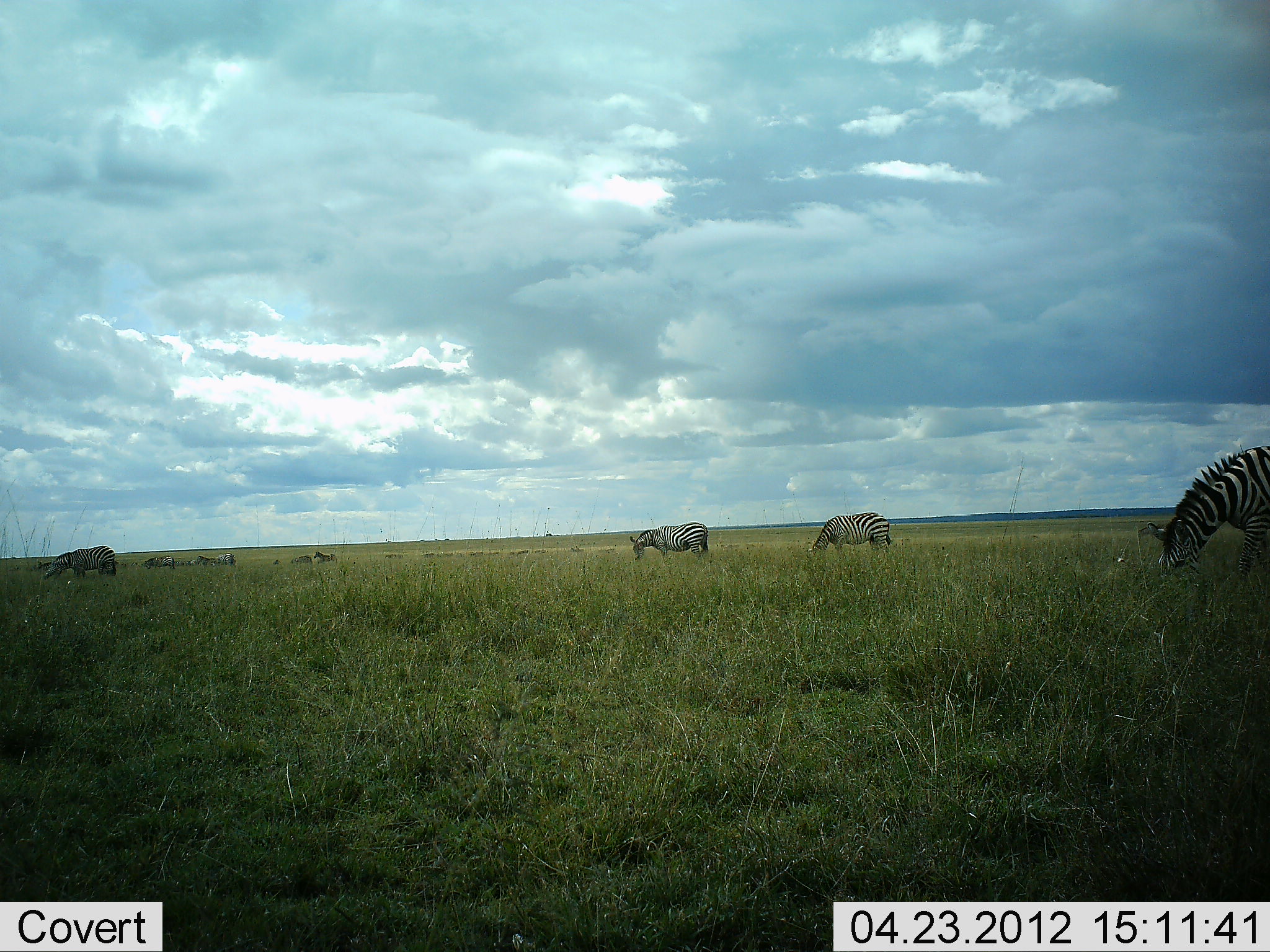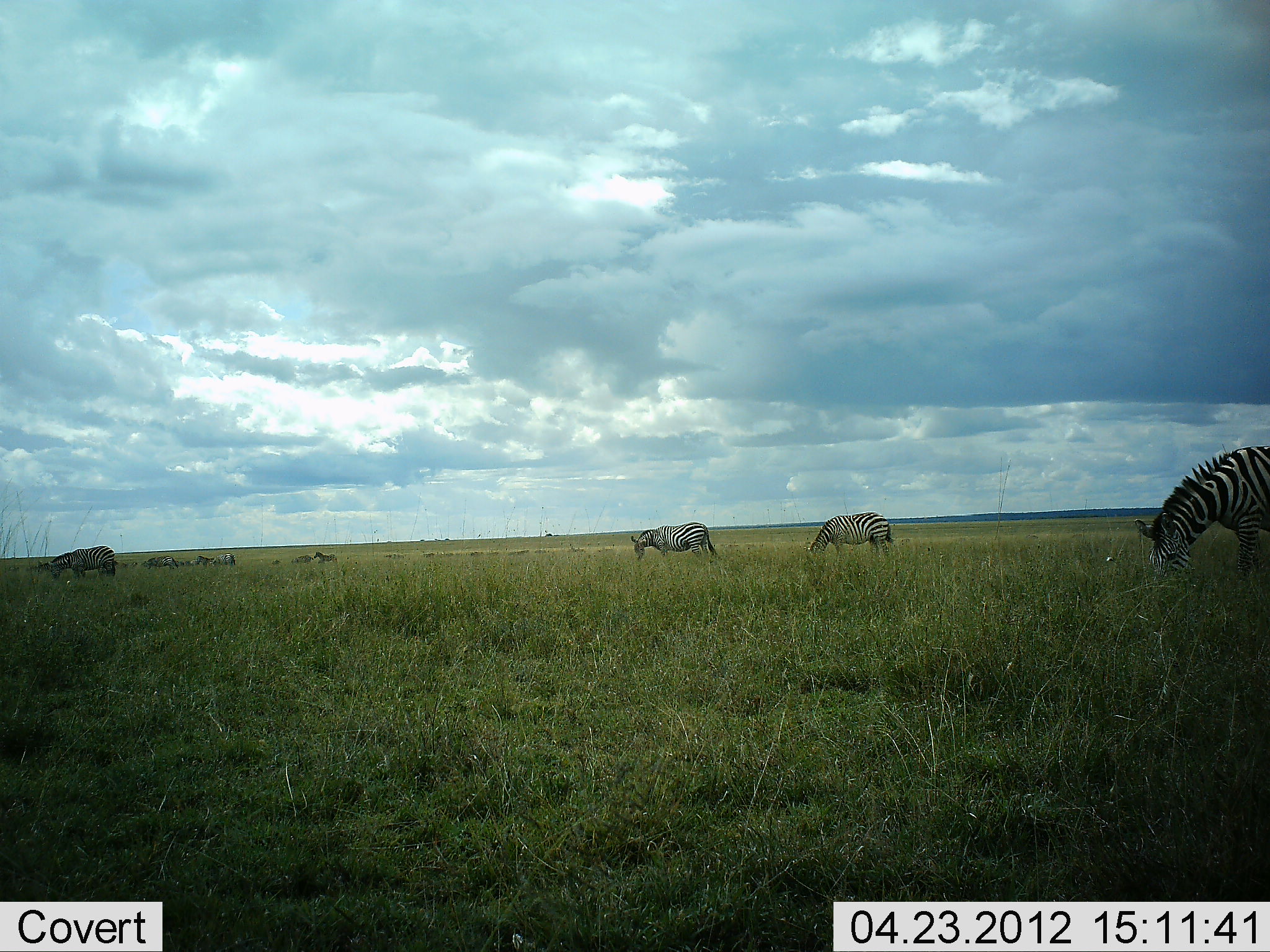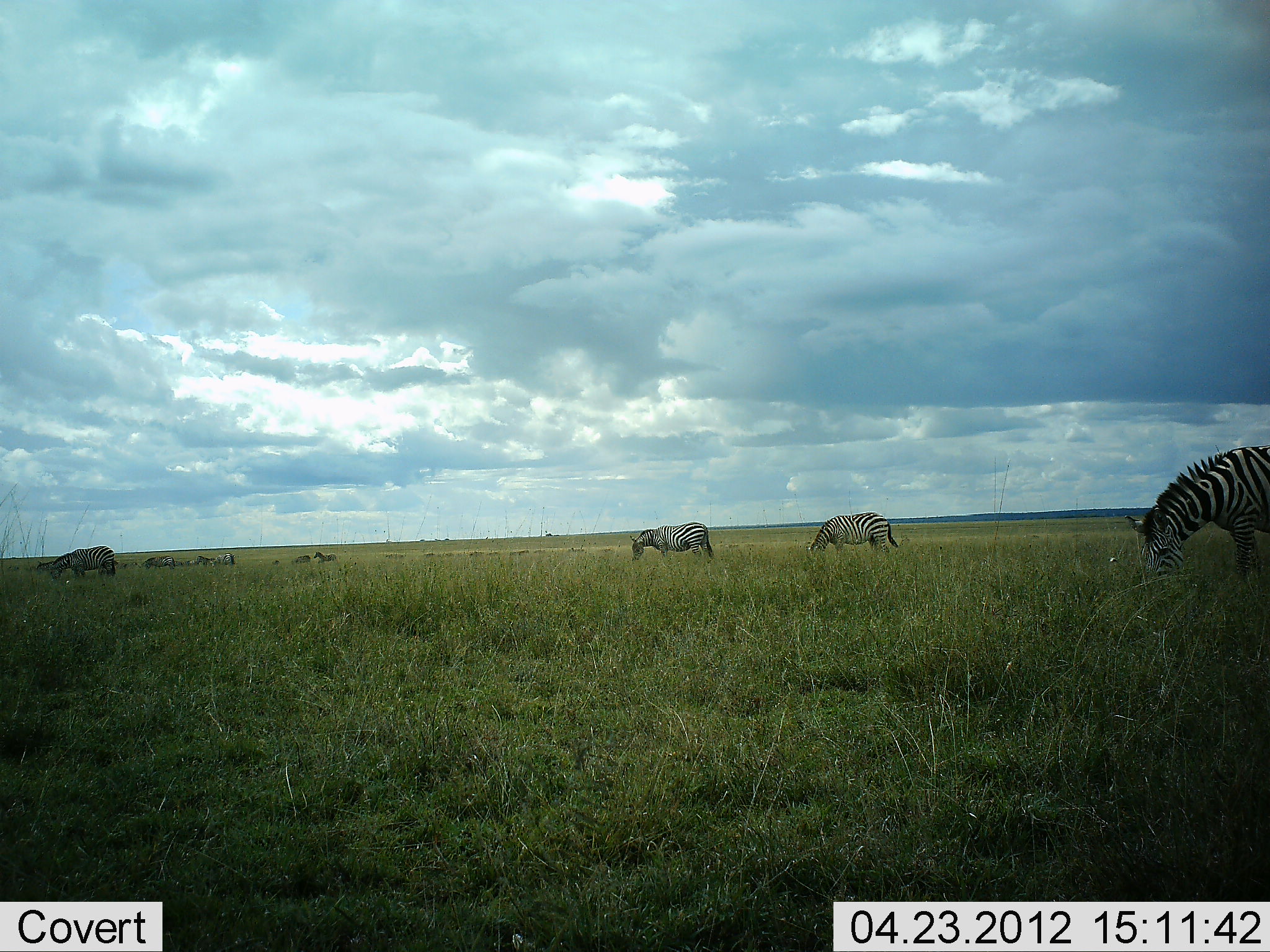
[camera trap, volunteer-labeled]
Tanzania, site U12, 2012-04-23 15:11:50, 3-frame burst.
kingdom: Animalia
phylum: Chordata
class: Mammalia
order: Perissodactyla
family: Equidae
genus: Equus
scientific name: Equus quagga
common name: plains zebra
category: zebra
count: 7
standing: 26%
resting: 0%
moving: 16%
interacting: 0%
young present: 0%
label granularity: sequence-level